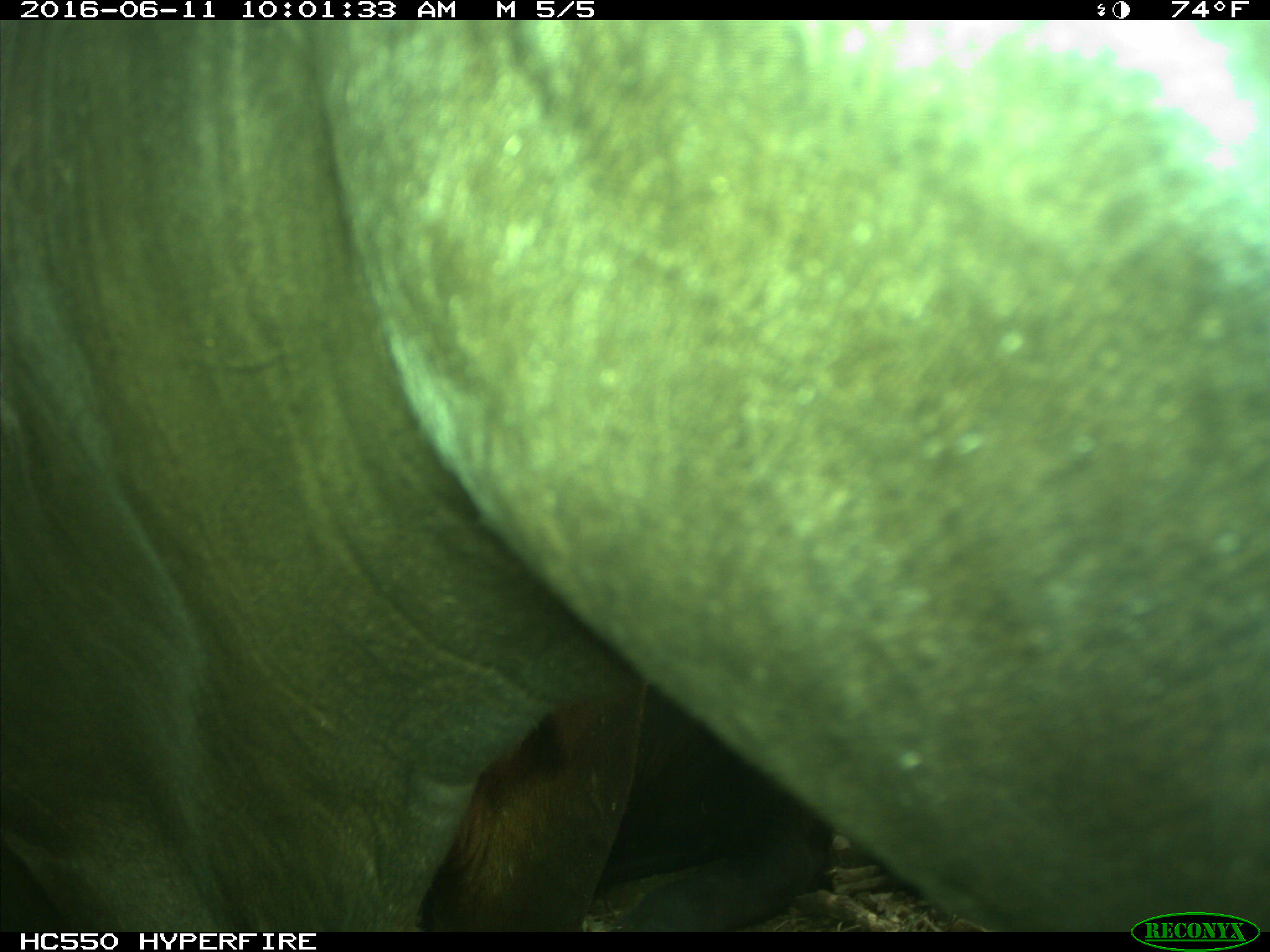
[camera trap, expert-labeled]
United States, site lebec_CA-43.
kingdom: Animalia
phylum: Chordata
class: Mammalia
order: Artiodactyla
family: Bovidae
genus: Bos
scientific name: Bos taurus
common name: domestic cow